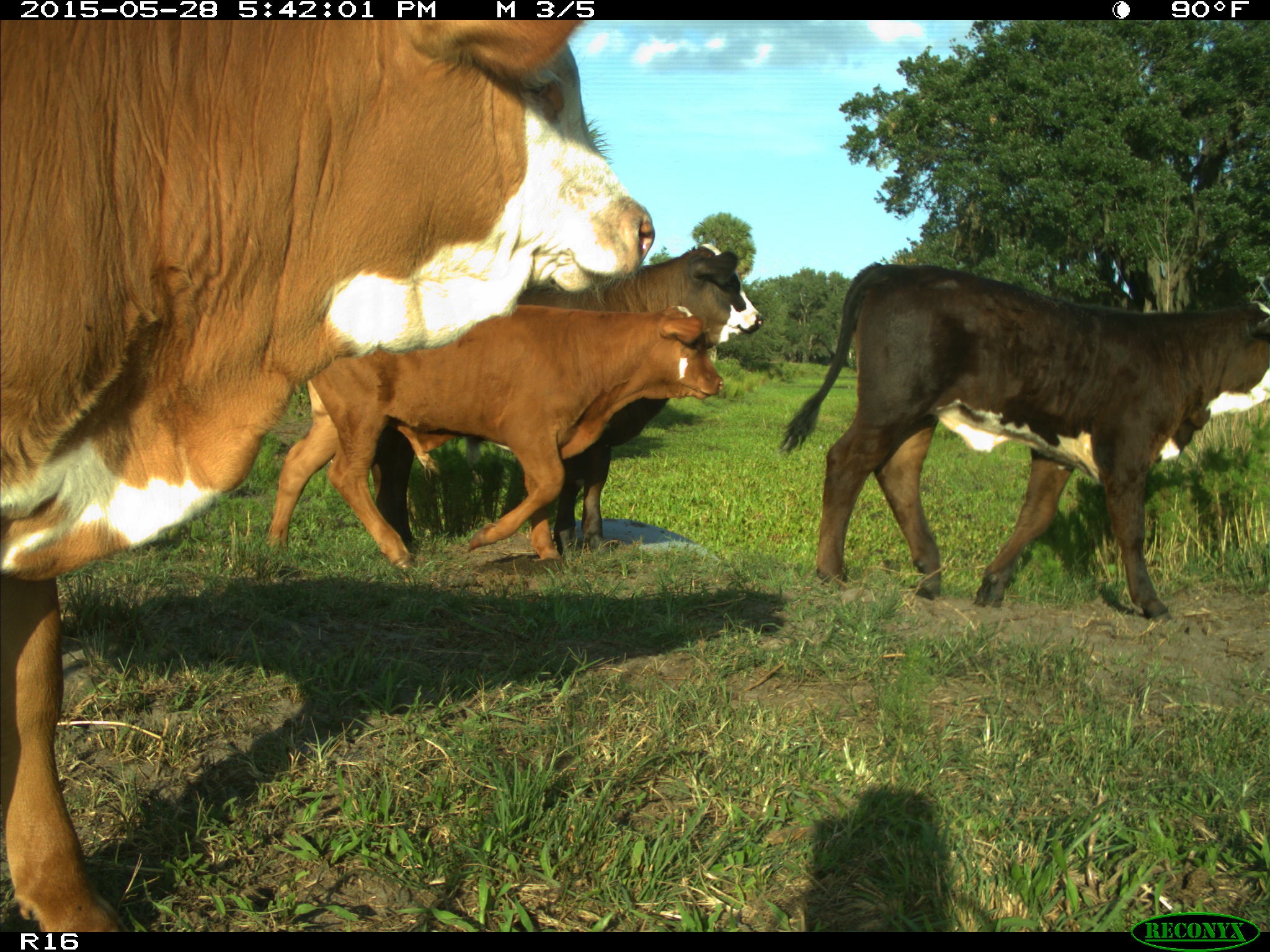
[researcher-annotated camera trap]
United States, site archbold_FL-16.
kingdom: Animalia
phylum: Chordata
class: Mammalia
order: Artiodactyla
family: Bovidae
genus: Bos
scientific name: Bos taurus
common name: domestic cow